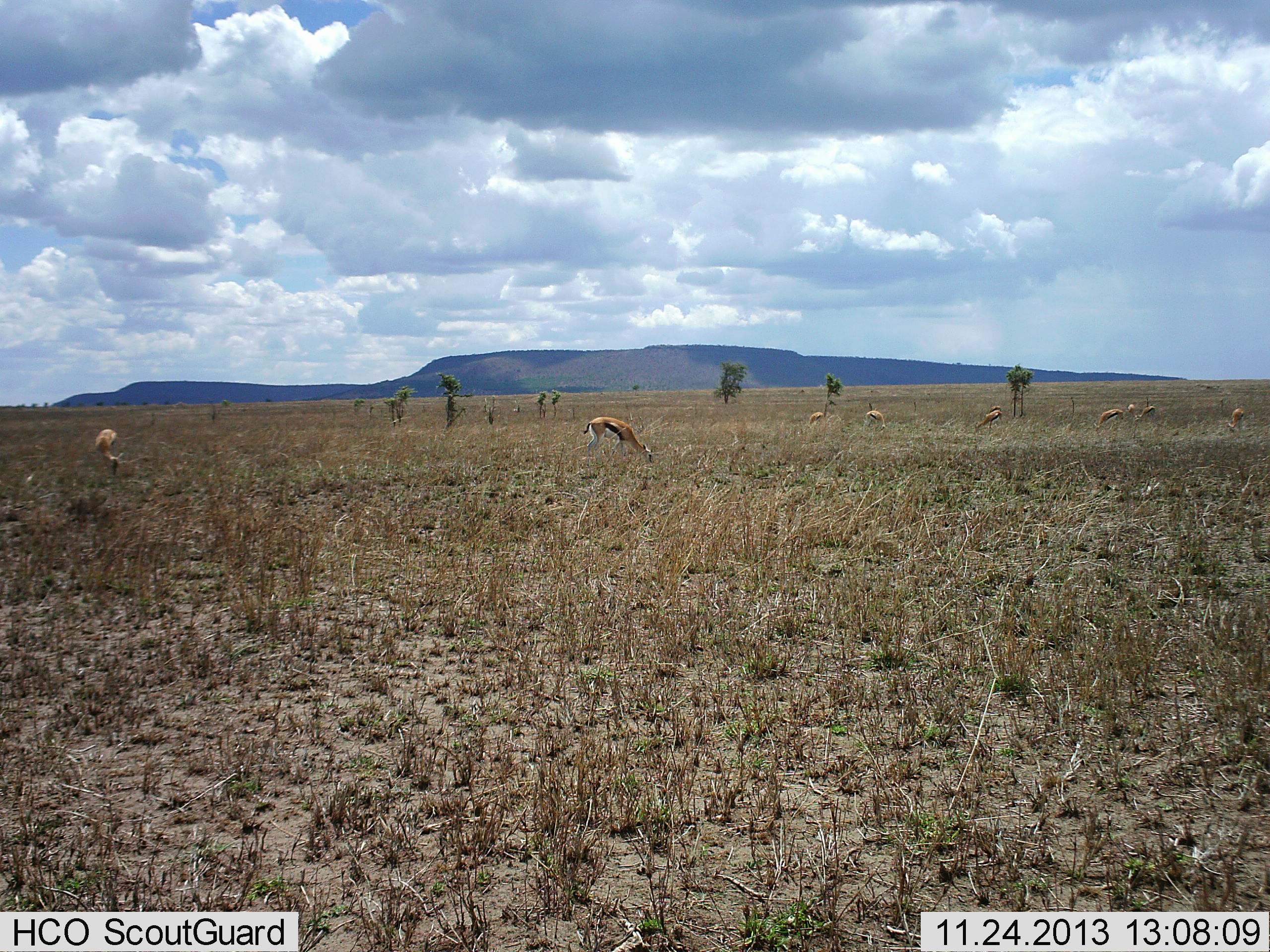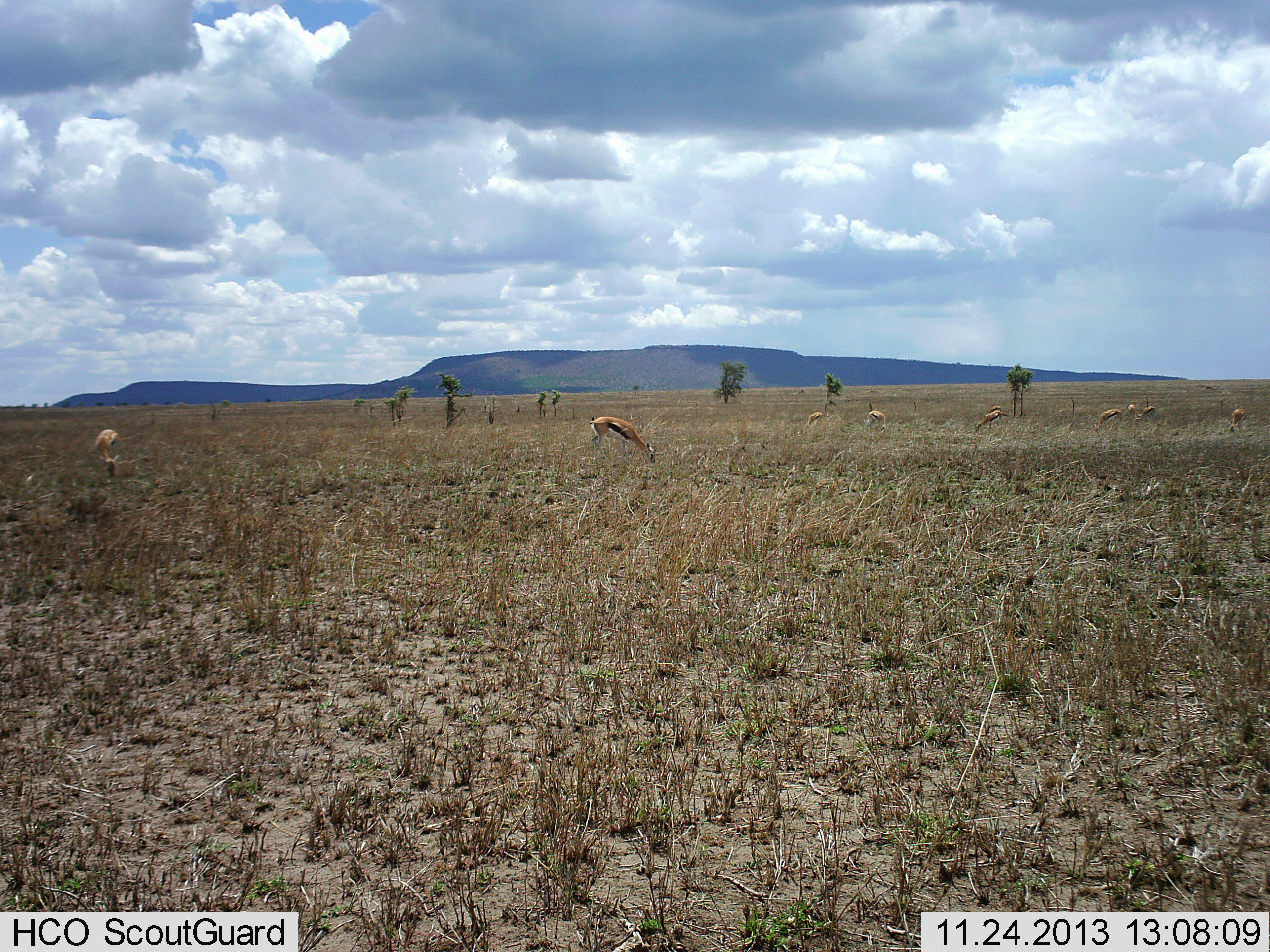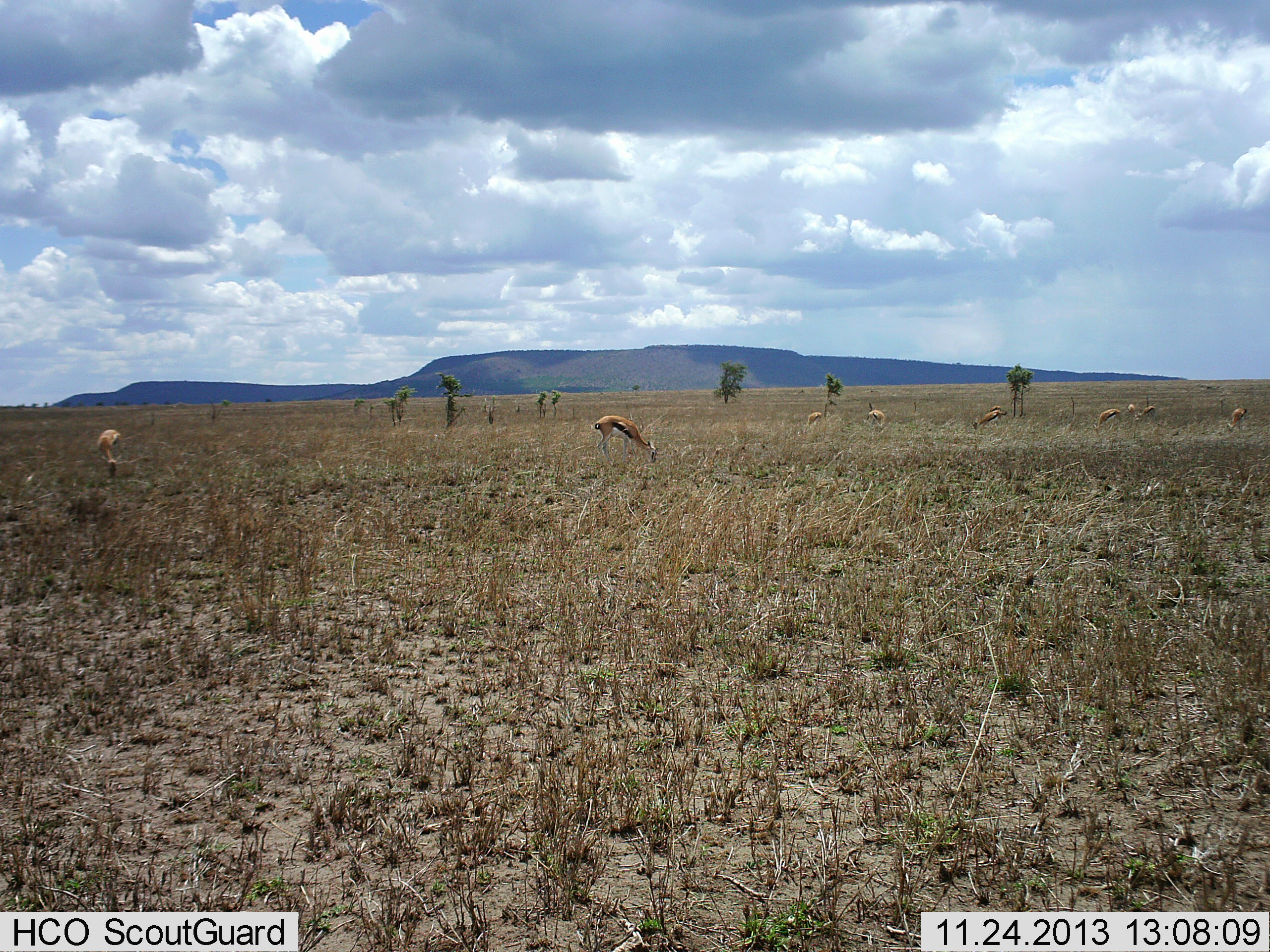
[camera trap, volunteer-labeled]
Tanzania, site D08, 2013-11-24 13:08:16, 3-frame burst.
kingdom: Animalia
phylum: Chordata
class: Mammalia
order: Artiodactyla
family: Bovidae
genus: Eudorcas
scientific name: Eudorcas thomsonii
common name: thomson's gazelle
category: gazellethomsons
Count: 9.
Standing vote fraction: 40%.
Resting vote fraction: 0%.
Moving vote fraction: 10%.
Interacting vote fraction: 0%.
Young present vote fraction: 0%.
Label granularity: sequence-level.